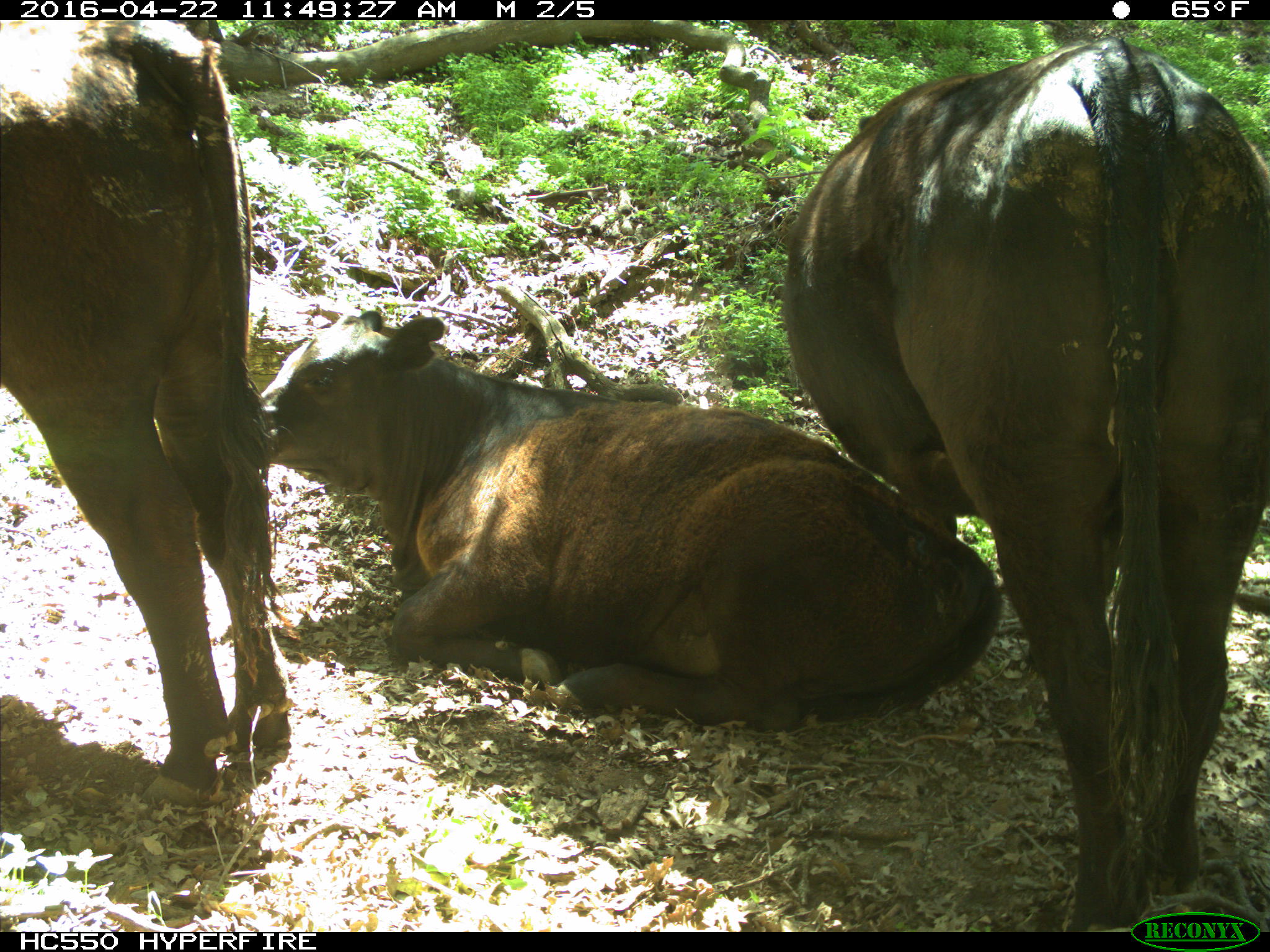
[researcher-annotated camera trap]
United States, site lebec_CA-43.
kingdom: Animalia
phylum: Chordata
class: Mammalia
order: Artiodactyla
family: Bovidae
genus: Bos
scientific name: Bos taurus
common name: domestic cow